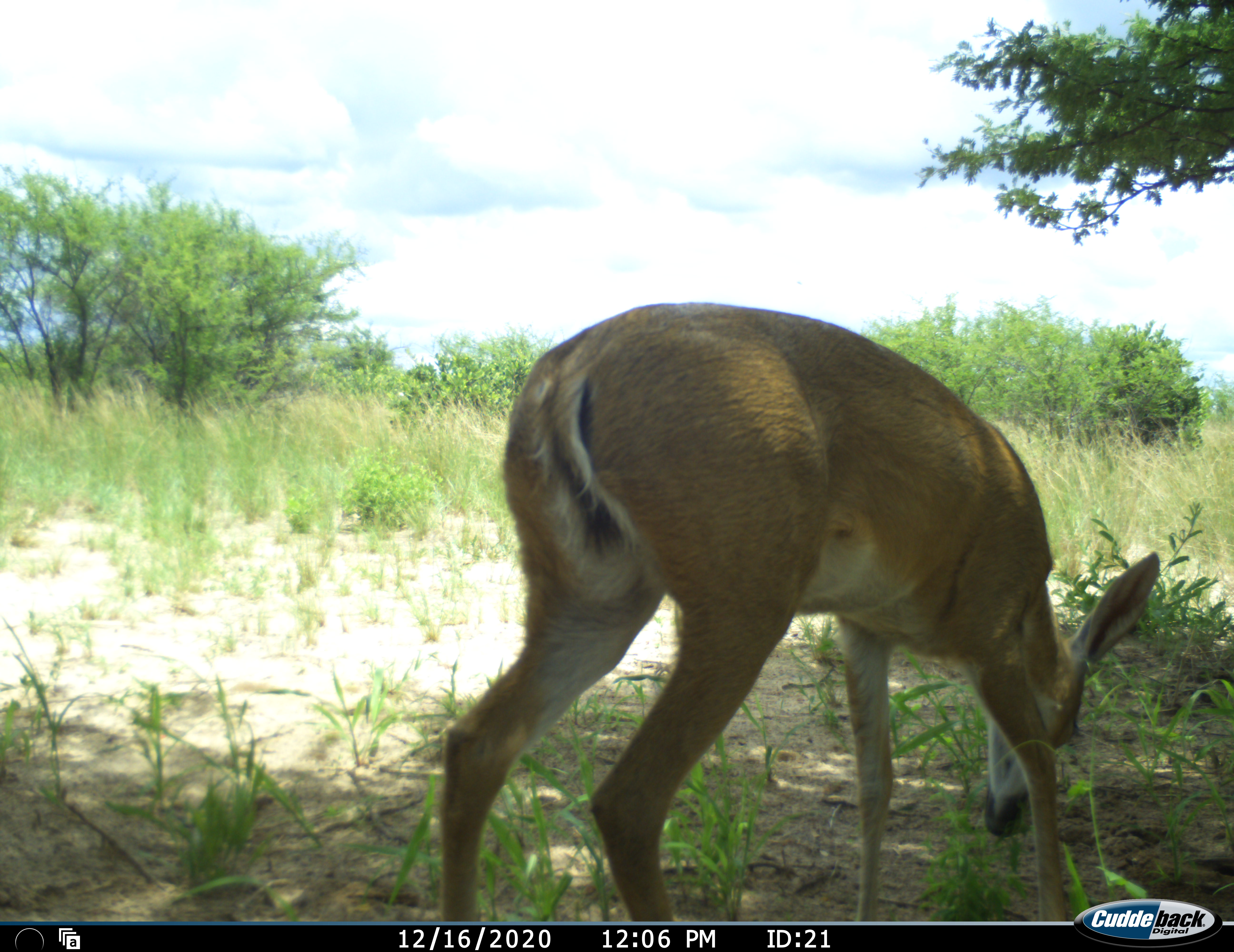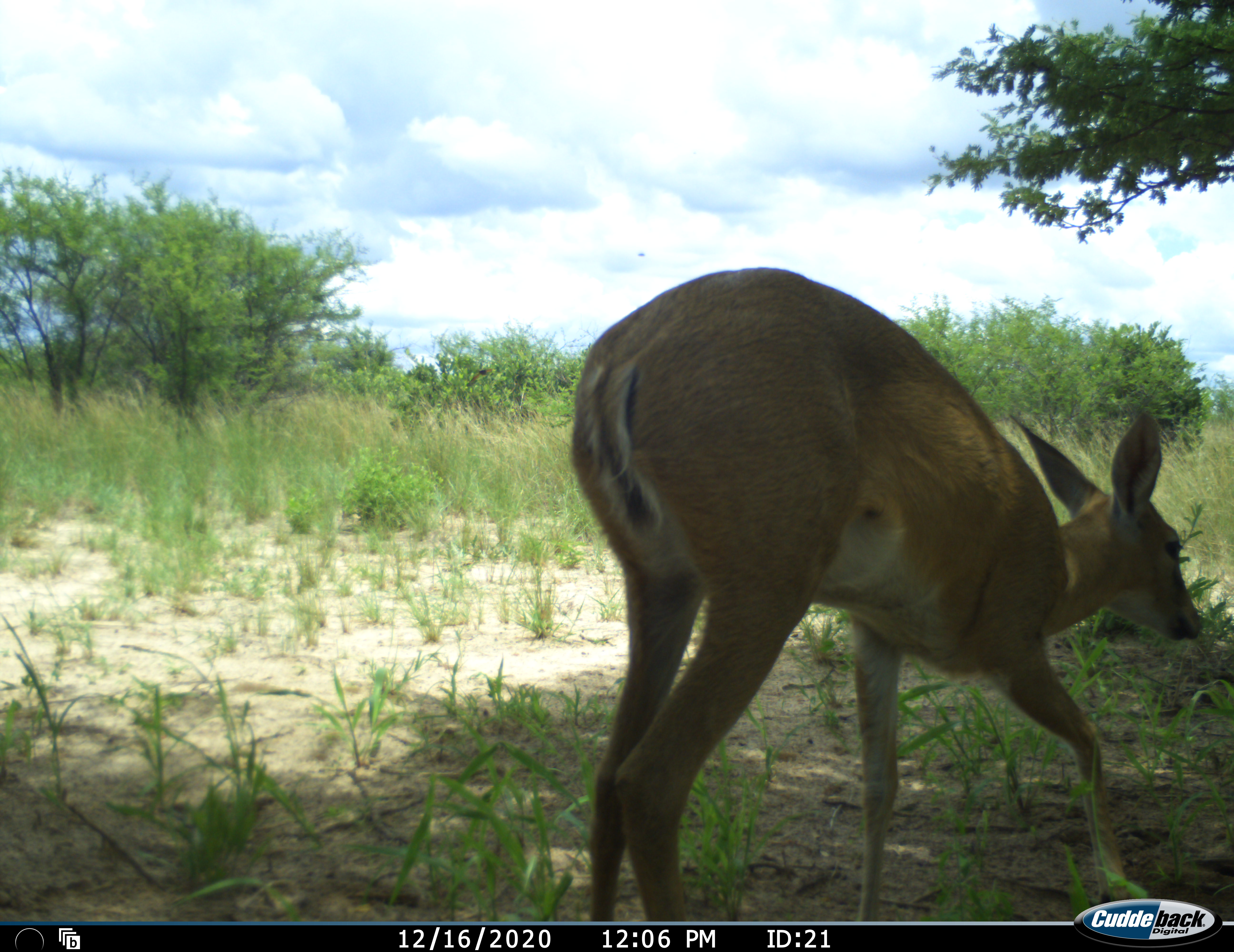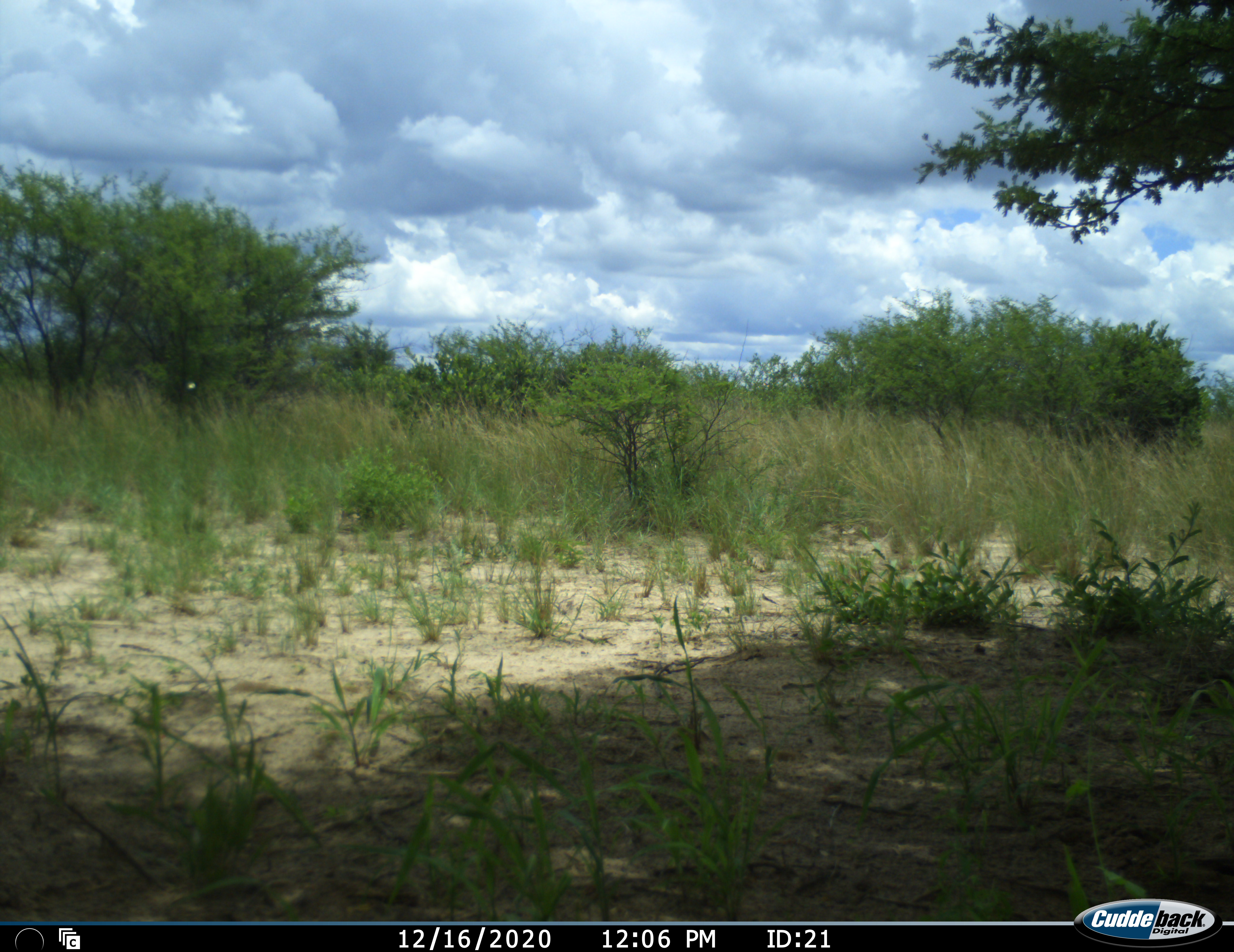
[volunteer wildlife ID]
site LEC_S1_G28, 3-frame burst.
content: unidentified animal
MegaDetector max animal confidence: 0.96